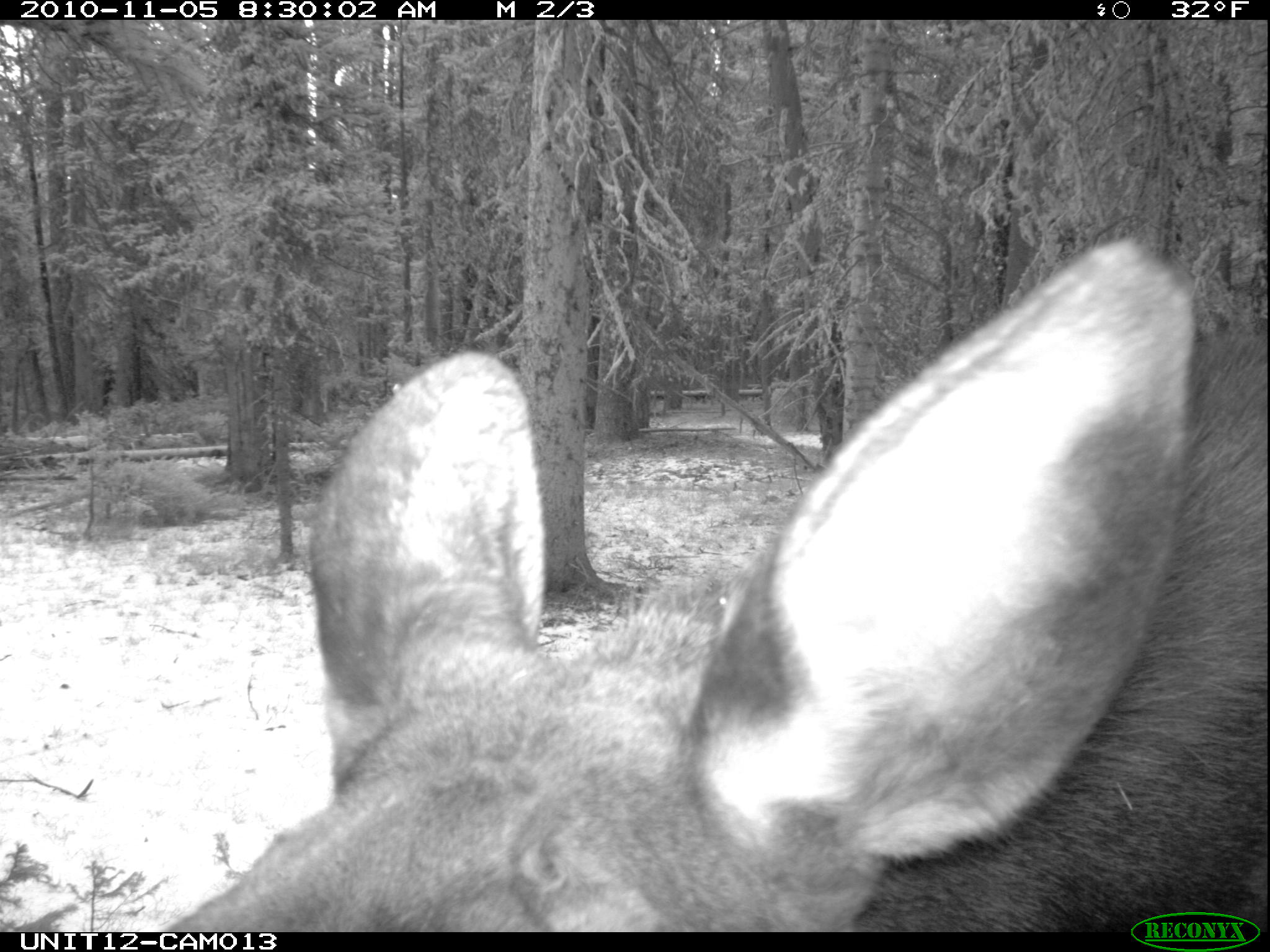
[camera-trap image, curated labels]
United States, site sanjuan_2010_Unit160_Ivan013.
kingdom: Animalia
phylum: Chordata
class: Mammalia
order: Artiodactyla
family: Cervidae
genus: Alces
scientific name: Alces alces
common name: moose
Alces alces (moose).